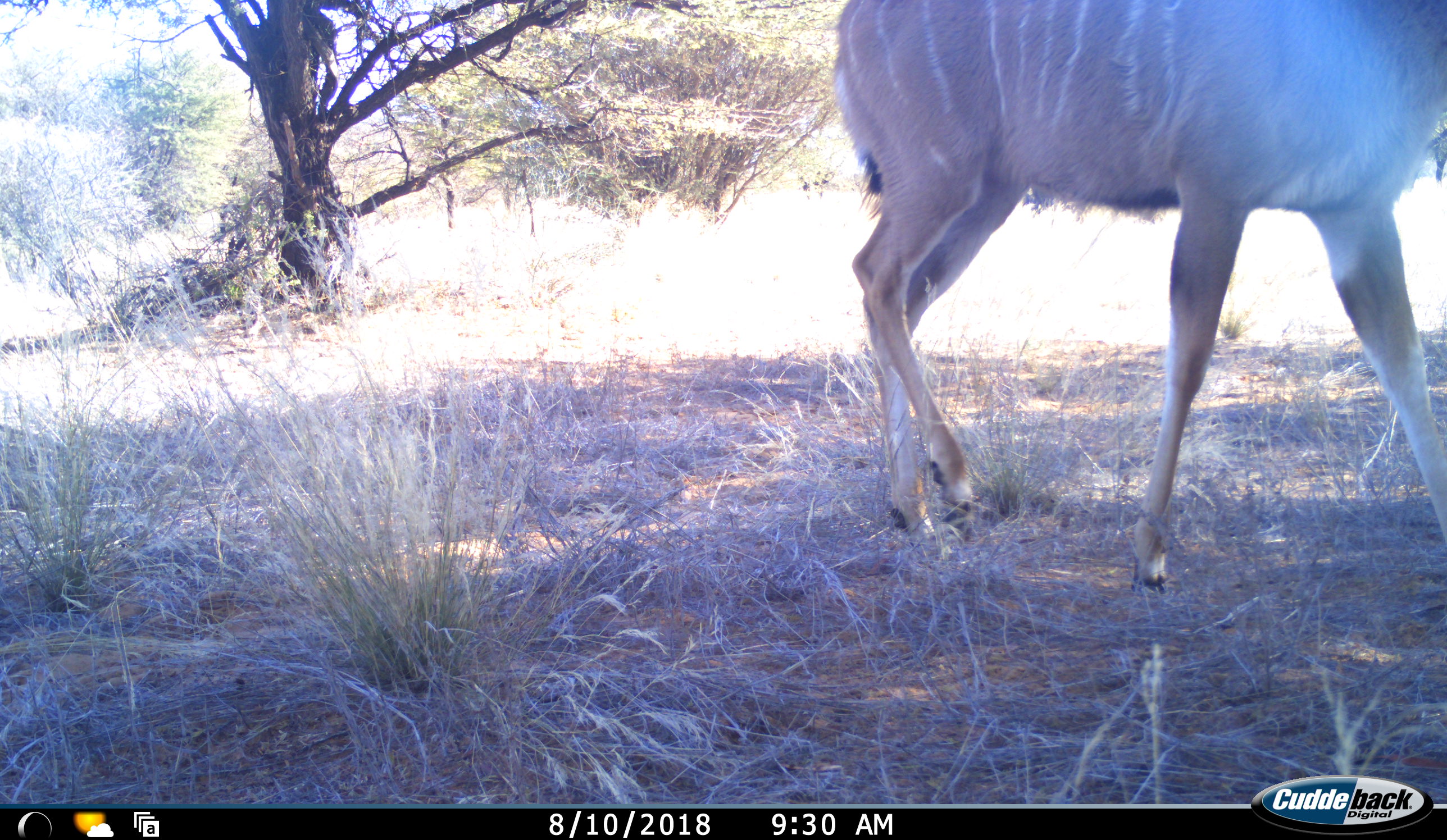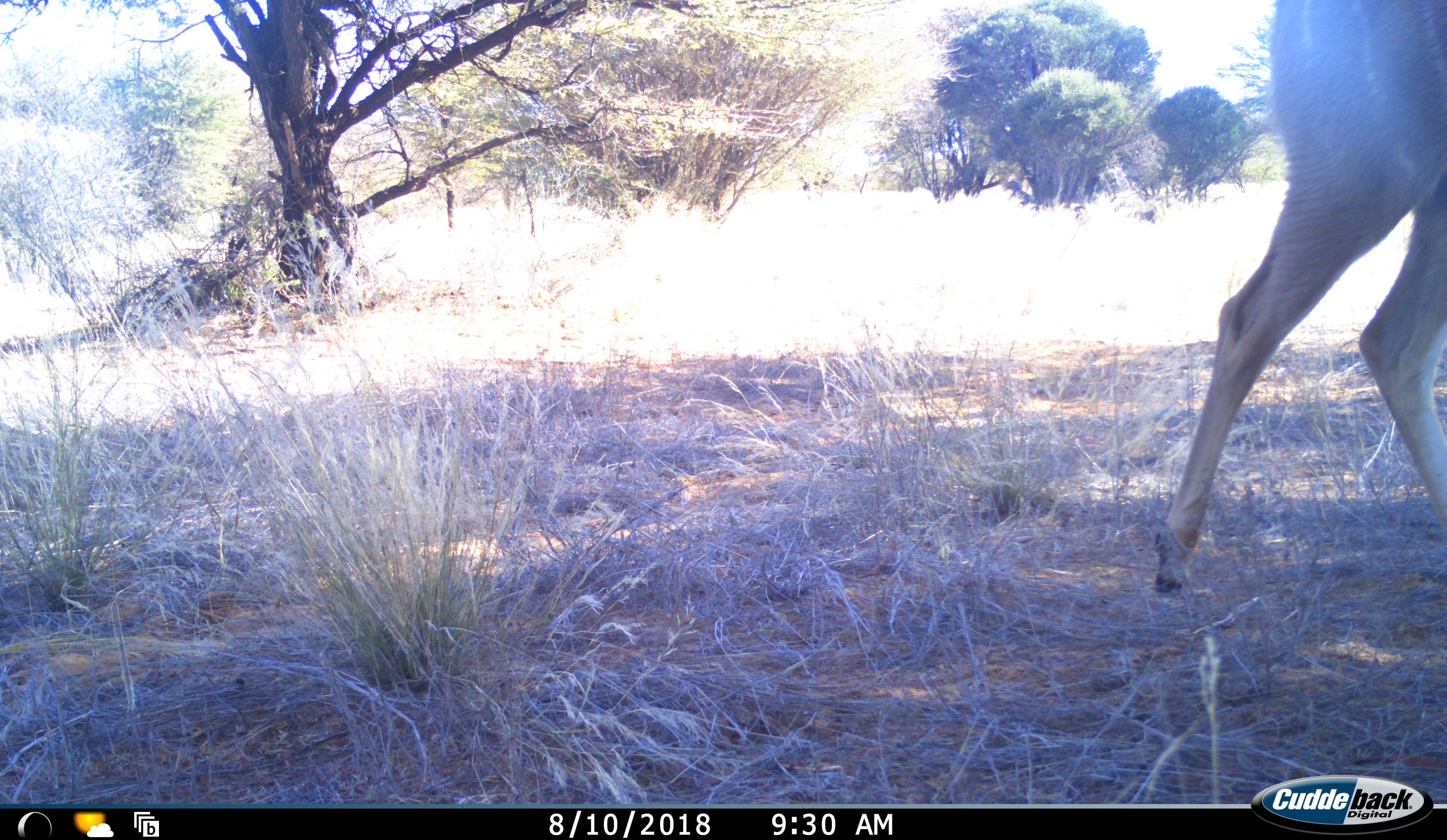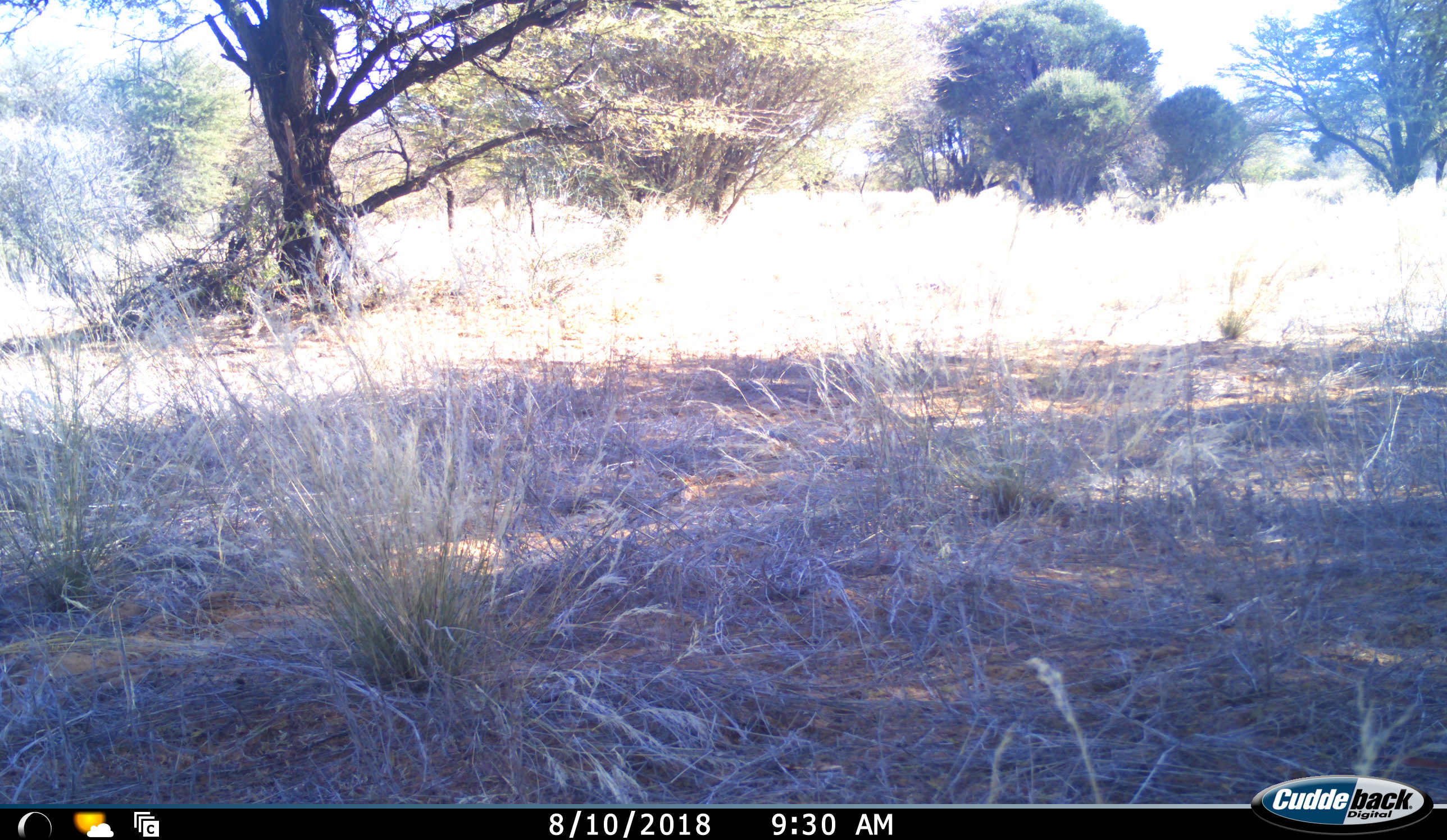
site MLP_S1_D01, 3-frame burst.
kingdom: Animalia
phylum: Chordata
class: Mammalia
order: Artiodactyla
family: Bovidae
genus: Tragelaphus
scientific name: Tragelaphus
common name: kudu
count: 1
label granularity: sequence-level